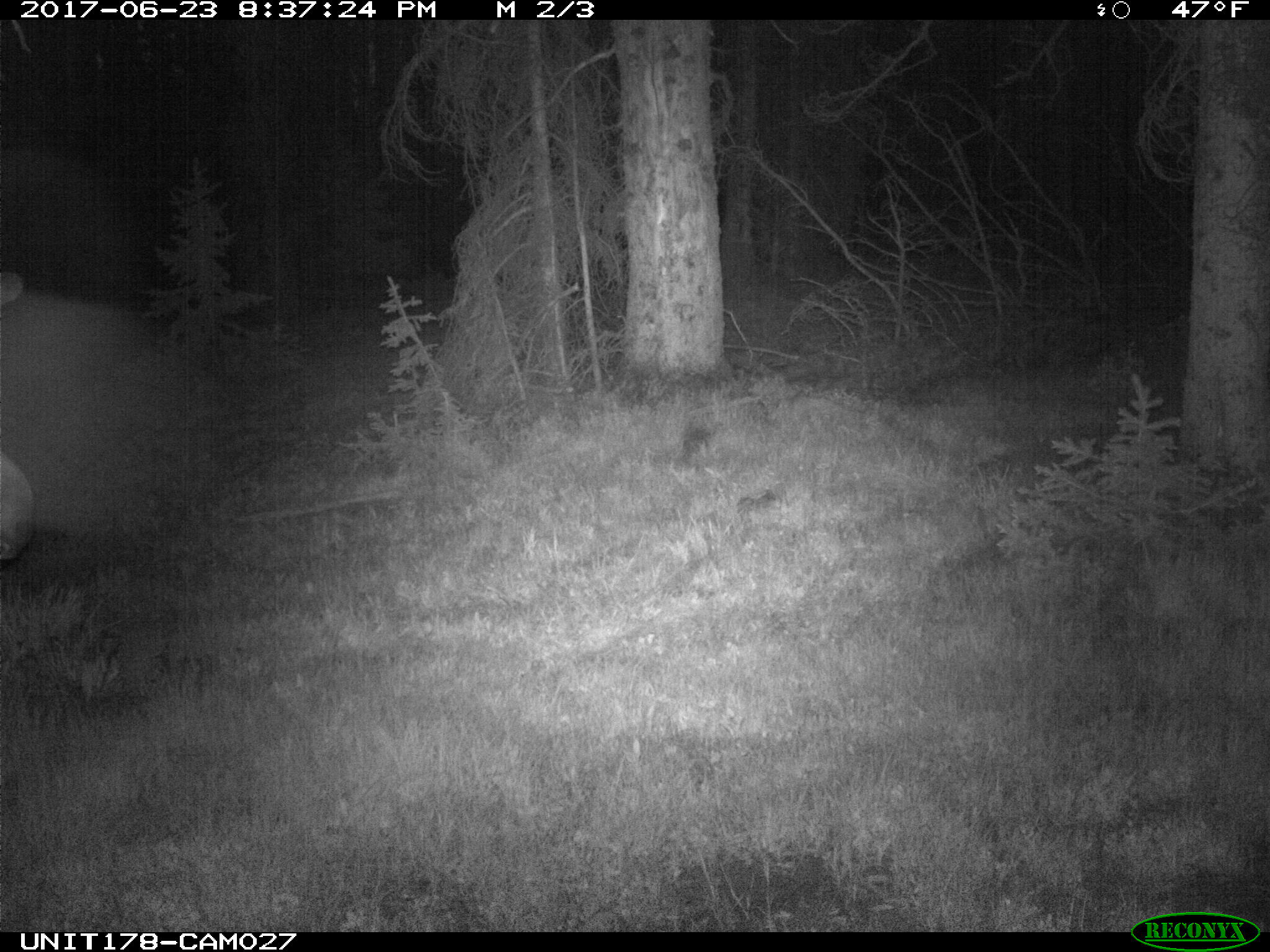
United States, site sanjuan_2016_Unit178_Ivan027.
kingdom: Animalia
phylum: Chordata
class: Mammalia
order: Artiodactyla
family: Cervidae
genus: Alces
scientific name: Alces alces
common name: moose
Alces alces (moose).